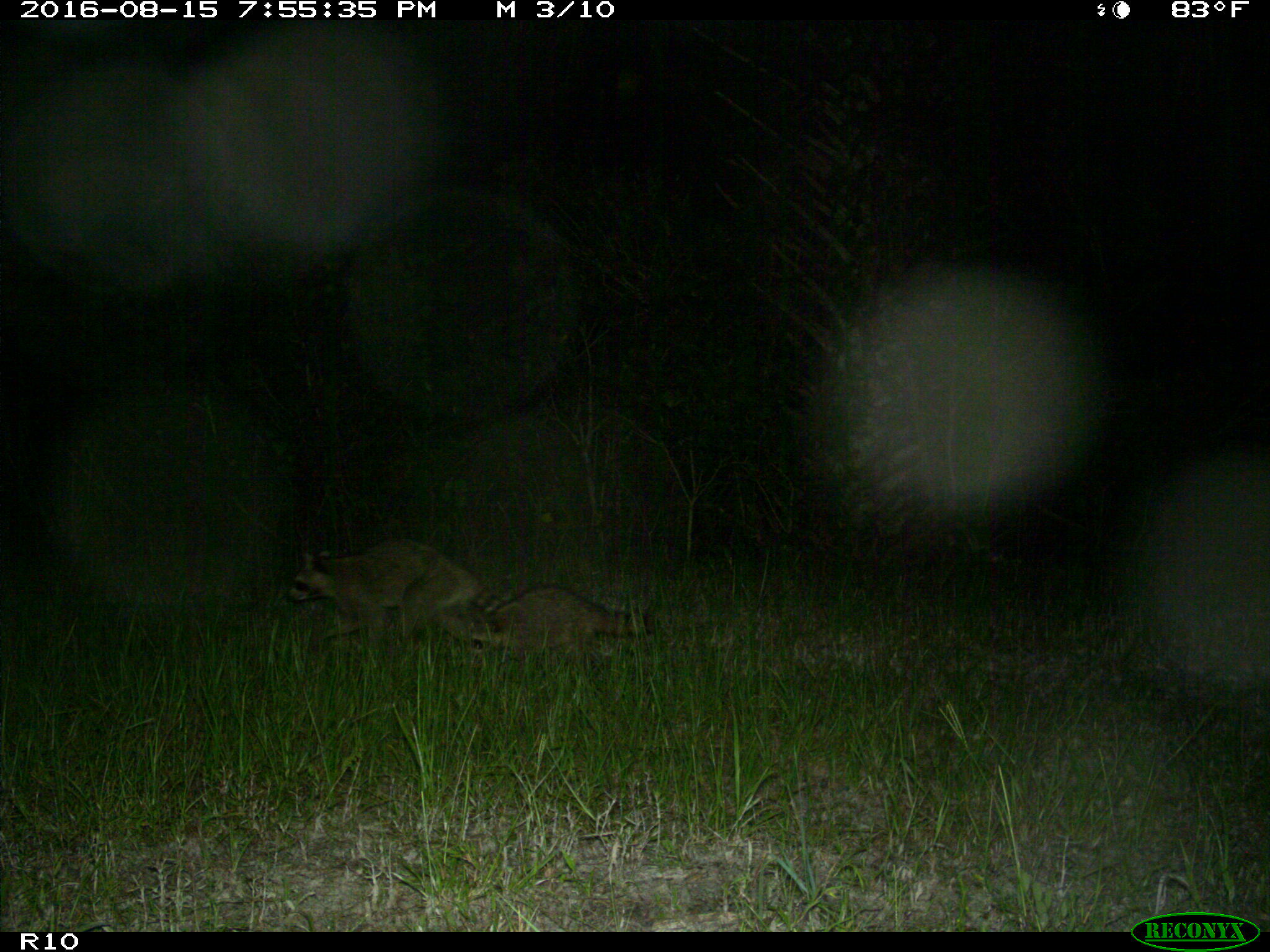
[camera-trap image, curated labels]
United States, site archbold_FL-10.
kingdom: Animalia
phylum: Chordata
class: Mammalia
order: Carnivora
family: Procyonidae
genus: Procyon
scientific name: Procyon lotor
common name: common raccoon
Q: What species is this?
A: Procyon lotor (common raccoon).